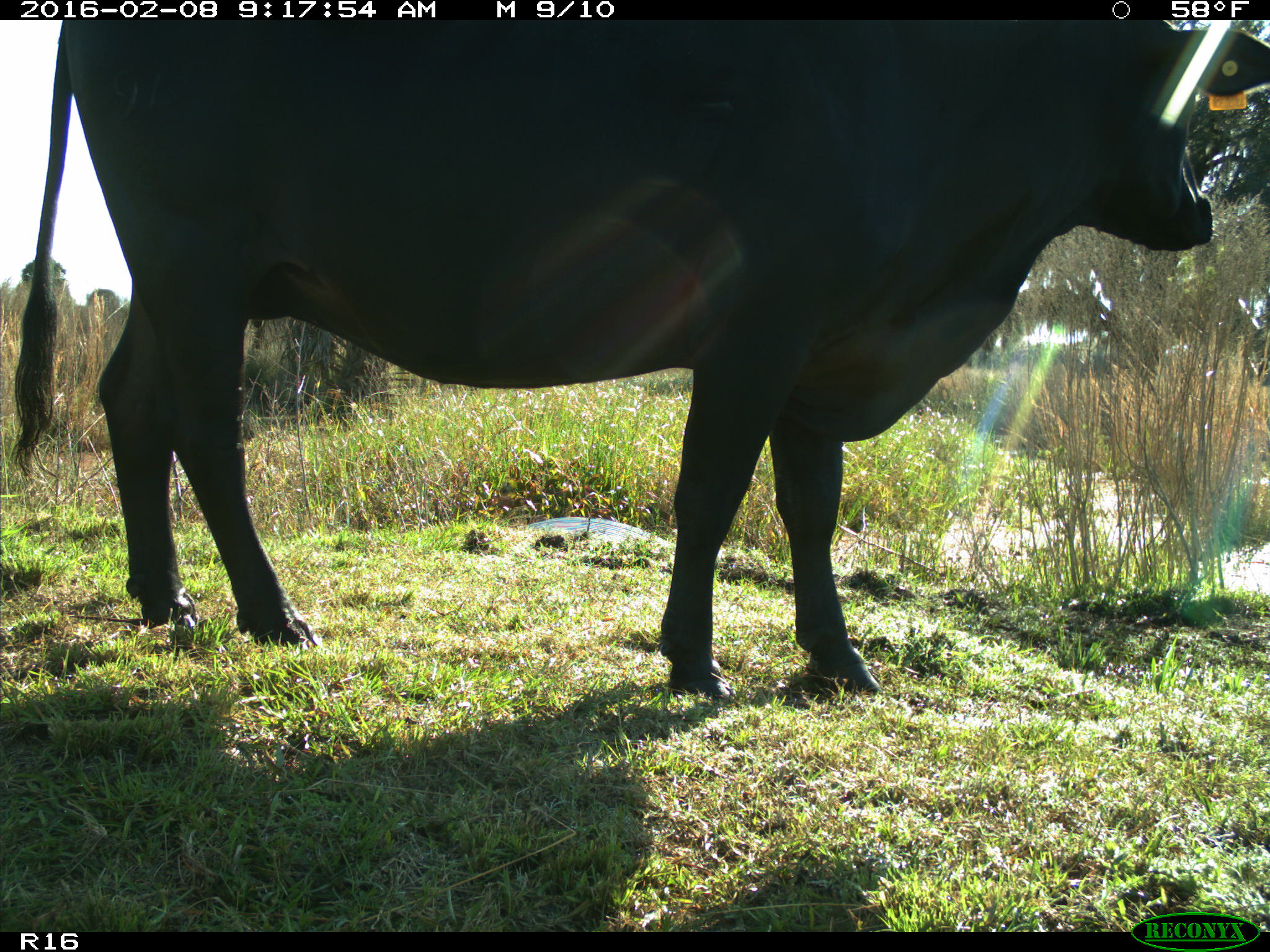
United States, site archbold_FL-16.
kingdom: Animalia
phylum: Chordata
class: Mammalia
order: Artiodactyla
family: Bovidae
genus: Bos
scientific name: Bos taurus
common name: domestic cow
Bos taurus (domestic cow).